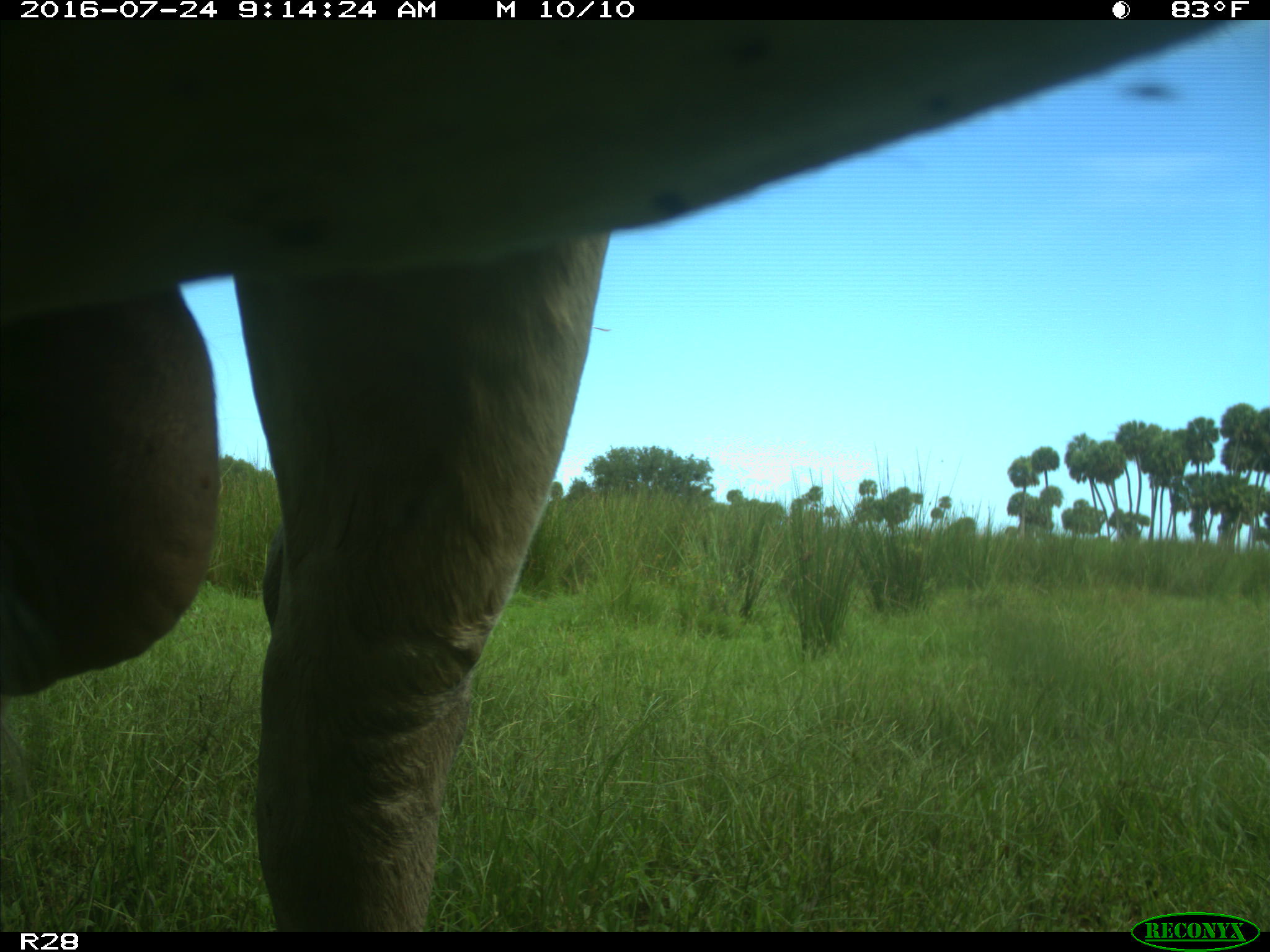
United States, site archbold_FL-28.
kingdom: Animalia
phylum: Chordata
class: Mammalia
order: Artiodactyla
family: Bovidae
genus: Bos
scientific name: Bos taurus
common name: domestic cow